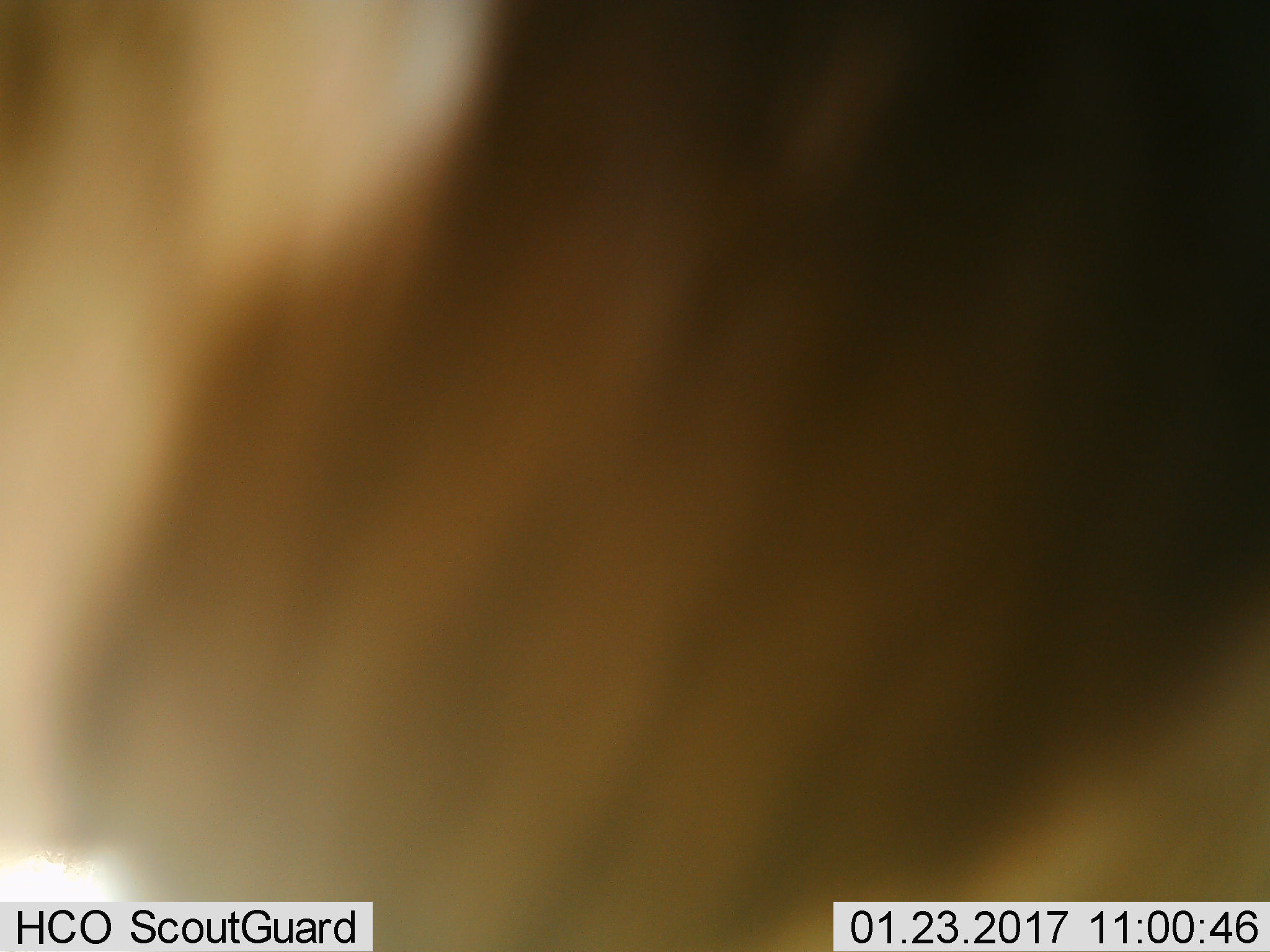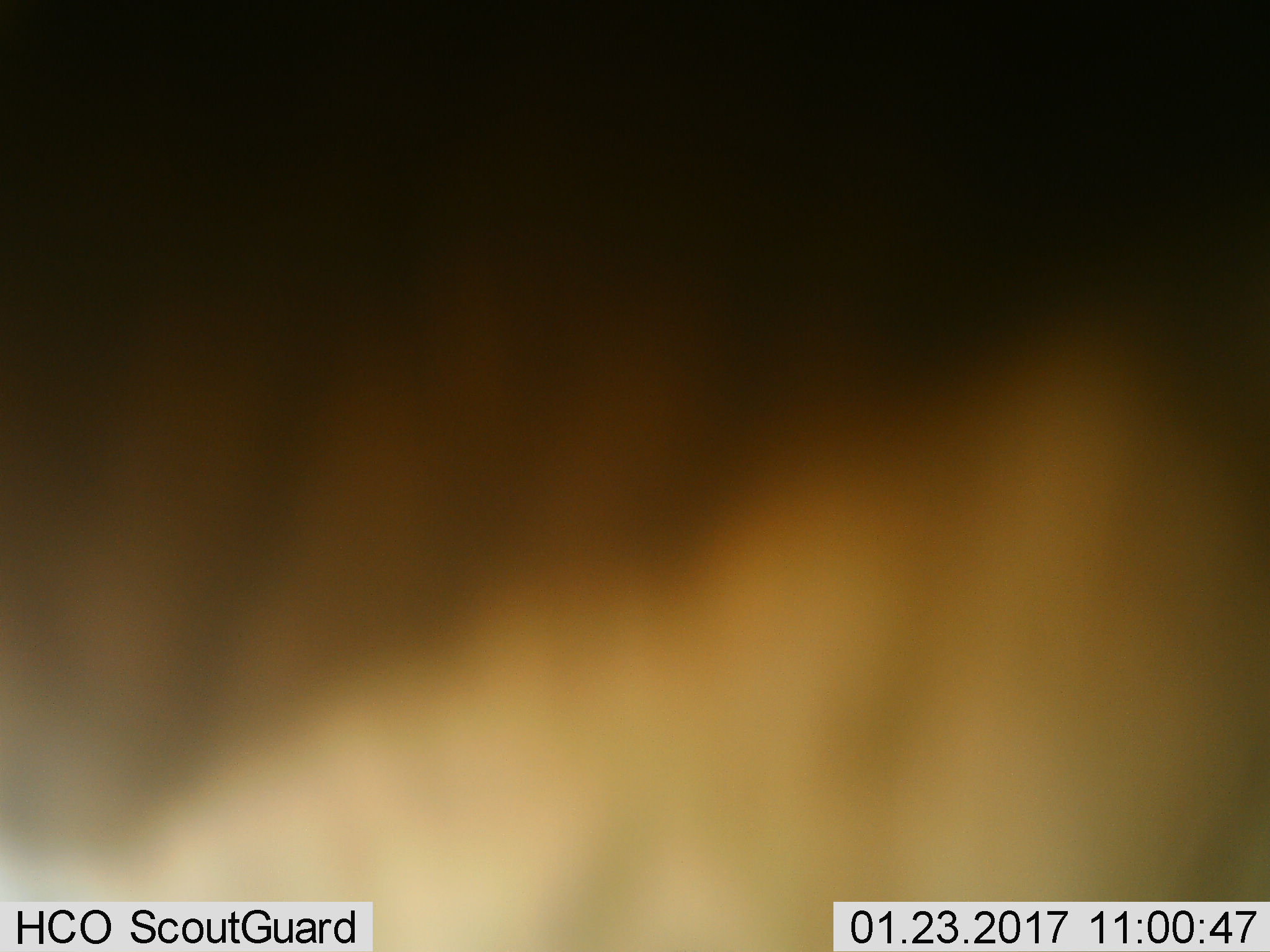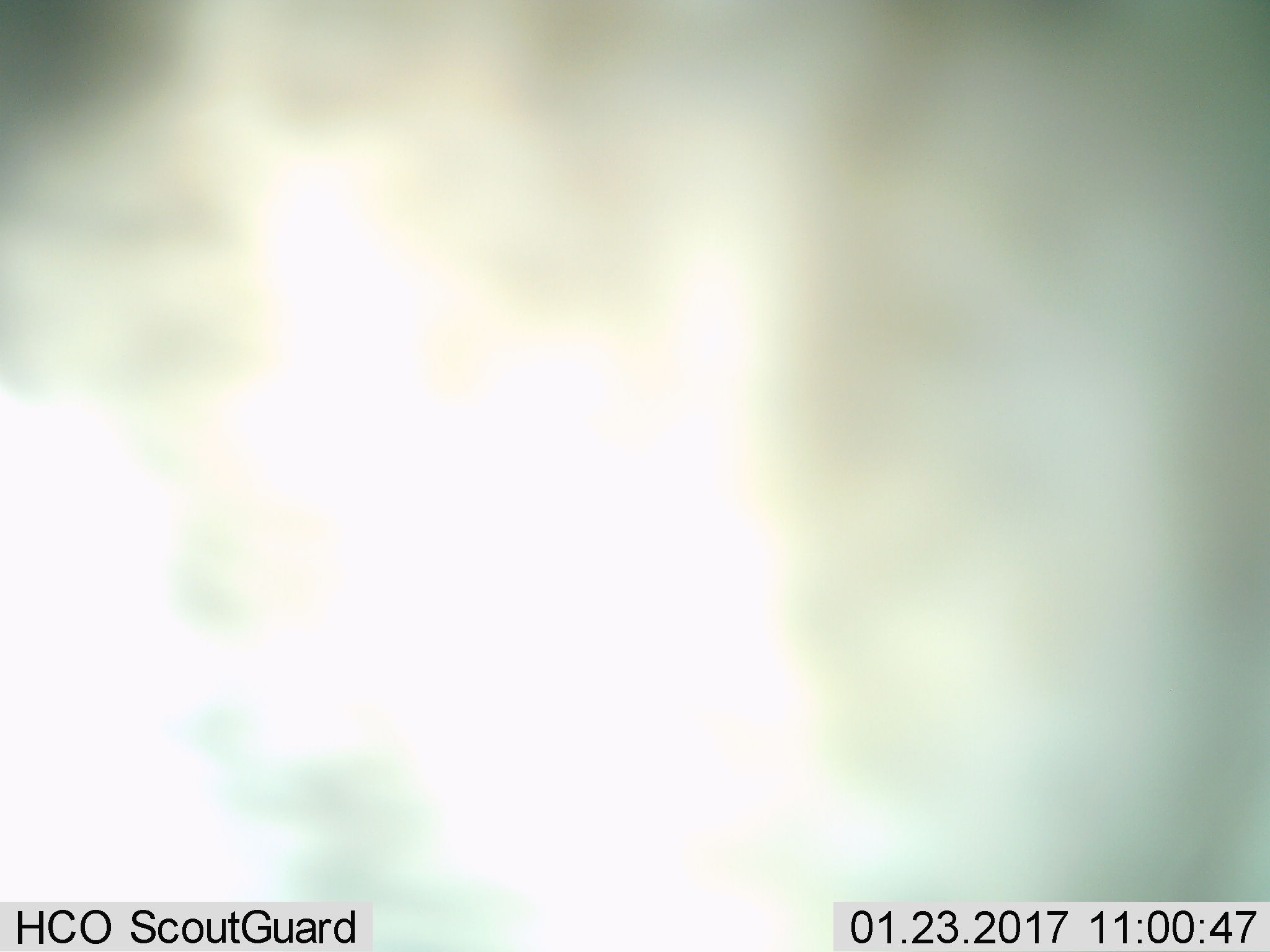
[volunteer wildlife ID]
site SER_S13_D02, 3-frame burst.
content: unidentified animal